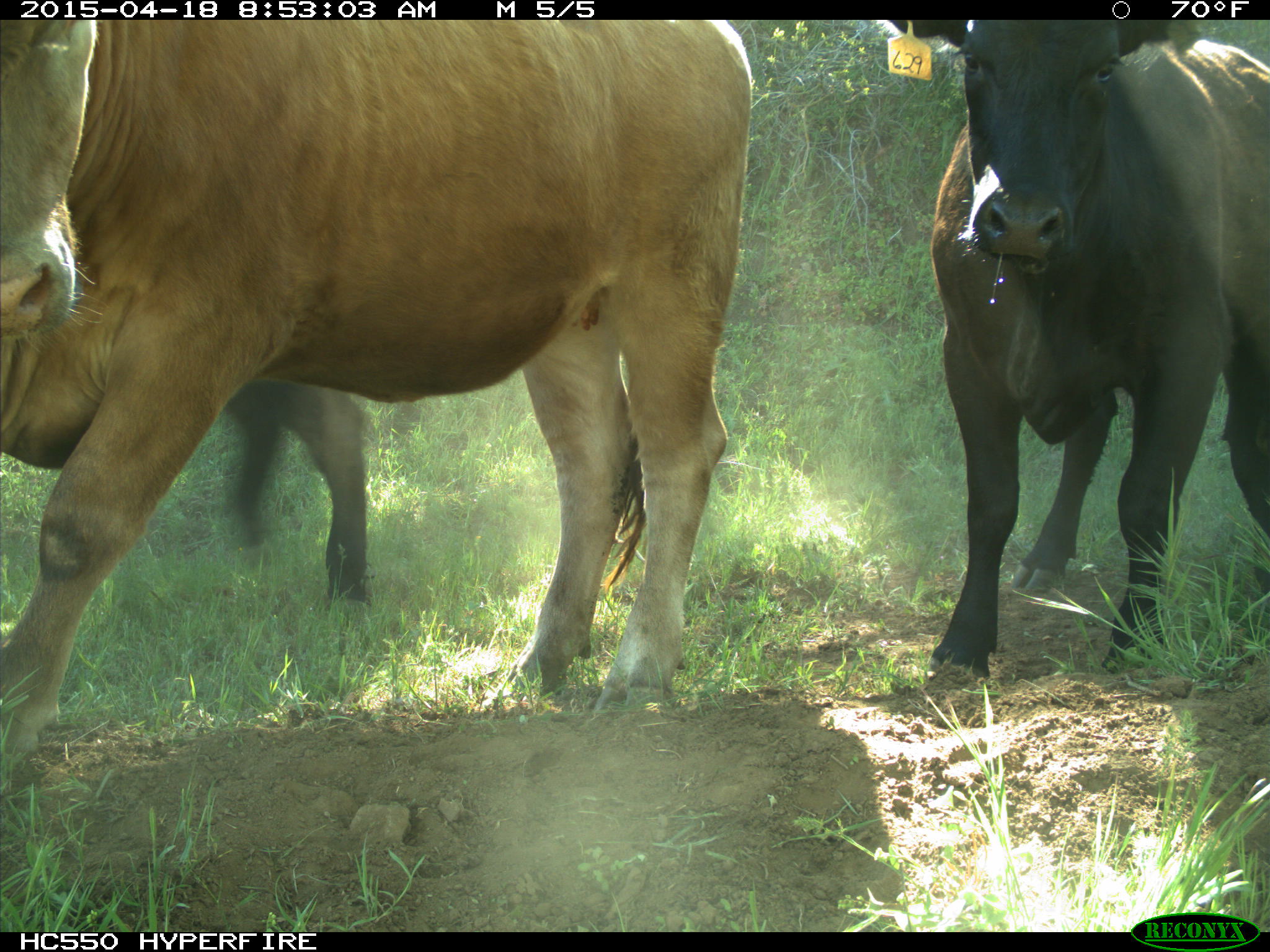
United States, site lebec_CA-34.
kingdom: Animalia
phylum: Chordata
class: Mammalia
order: Artiodactyla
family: Bovidae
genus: Bos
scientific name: Bos taurus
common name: domestic cow